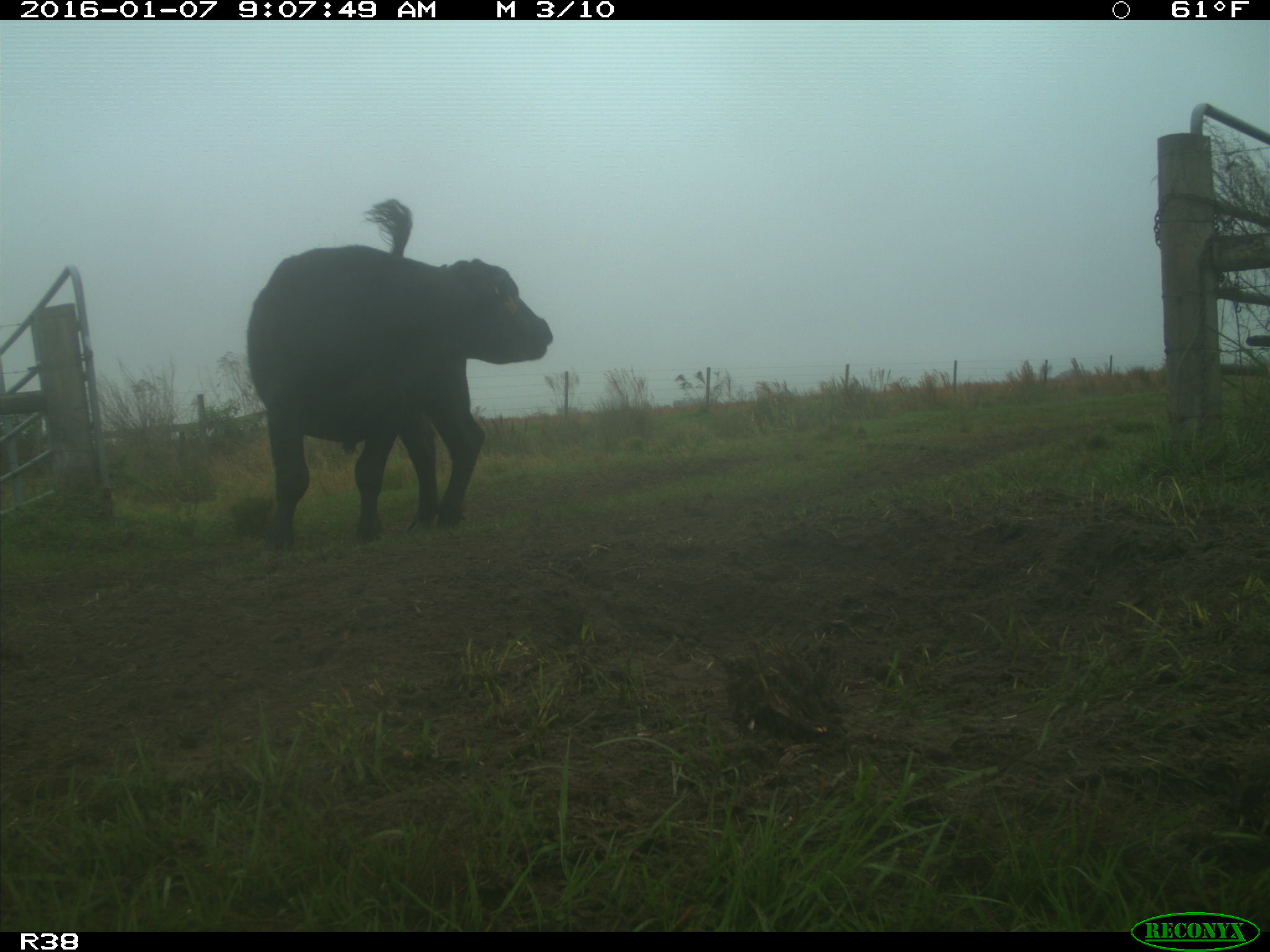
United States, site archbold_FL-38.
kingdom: Animalia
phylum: Chordata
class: Mammalia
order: Artiodactyla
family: Bovidae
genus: Bos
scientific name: Bos taurus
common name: domestic cow